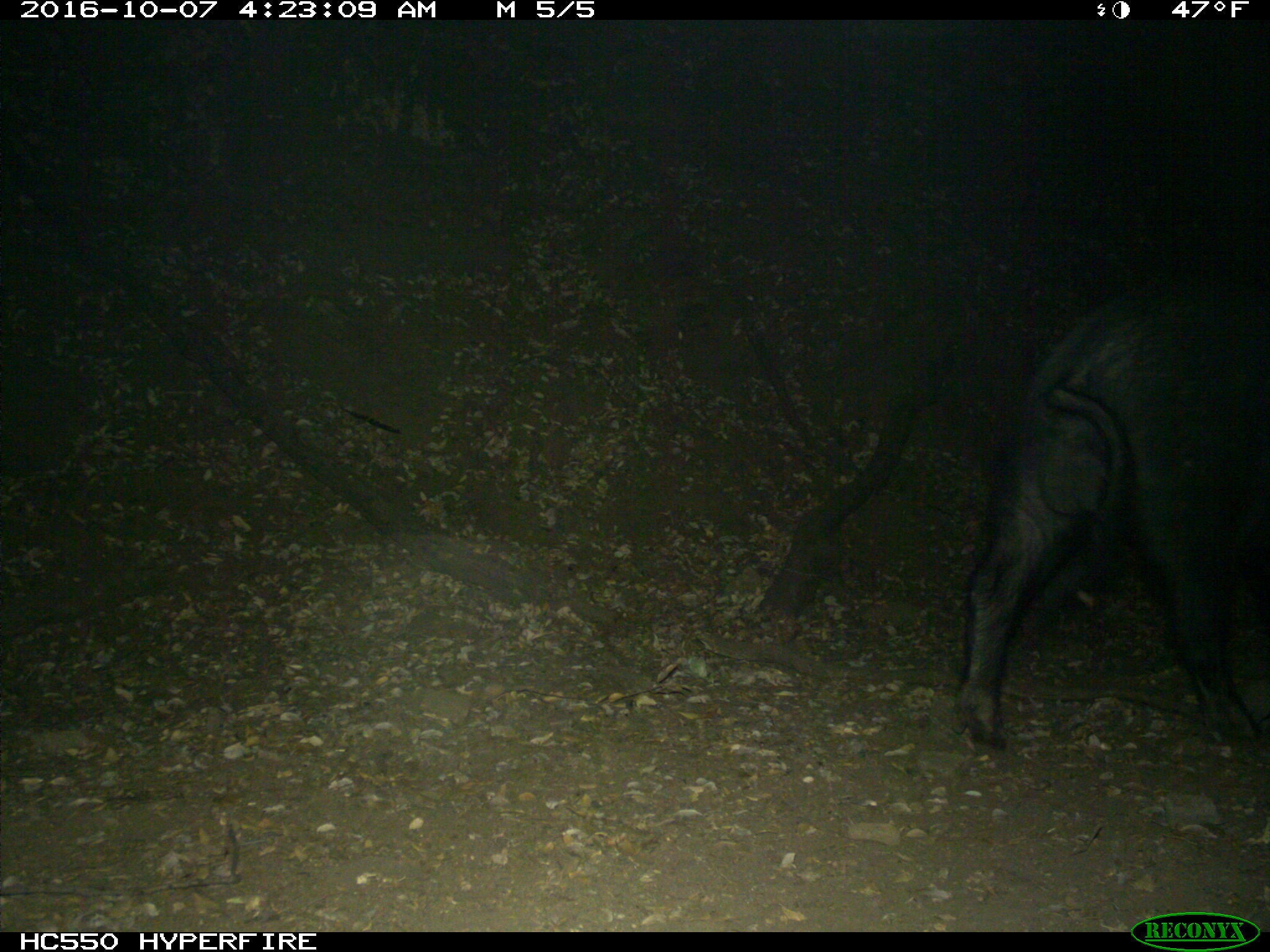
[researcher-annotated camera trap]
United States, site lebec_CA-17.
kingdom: Animalia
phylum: Chordata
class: Mammalia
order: Artiodactyla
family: Suidae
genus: Sus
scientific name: Sus scrofa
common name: wild boar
Sus scrofa (wild boar).